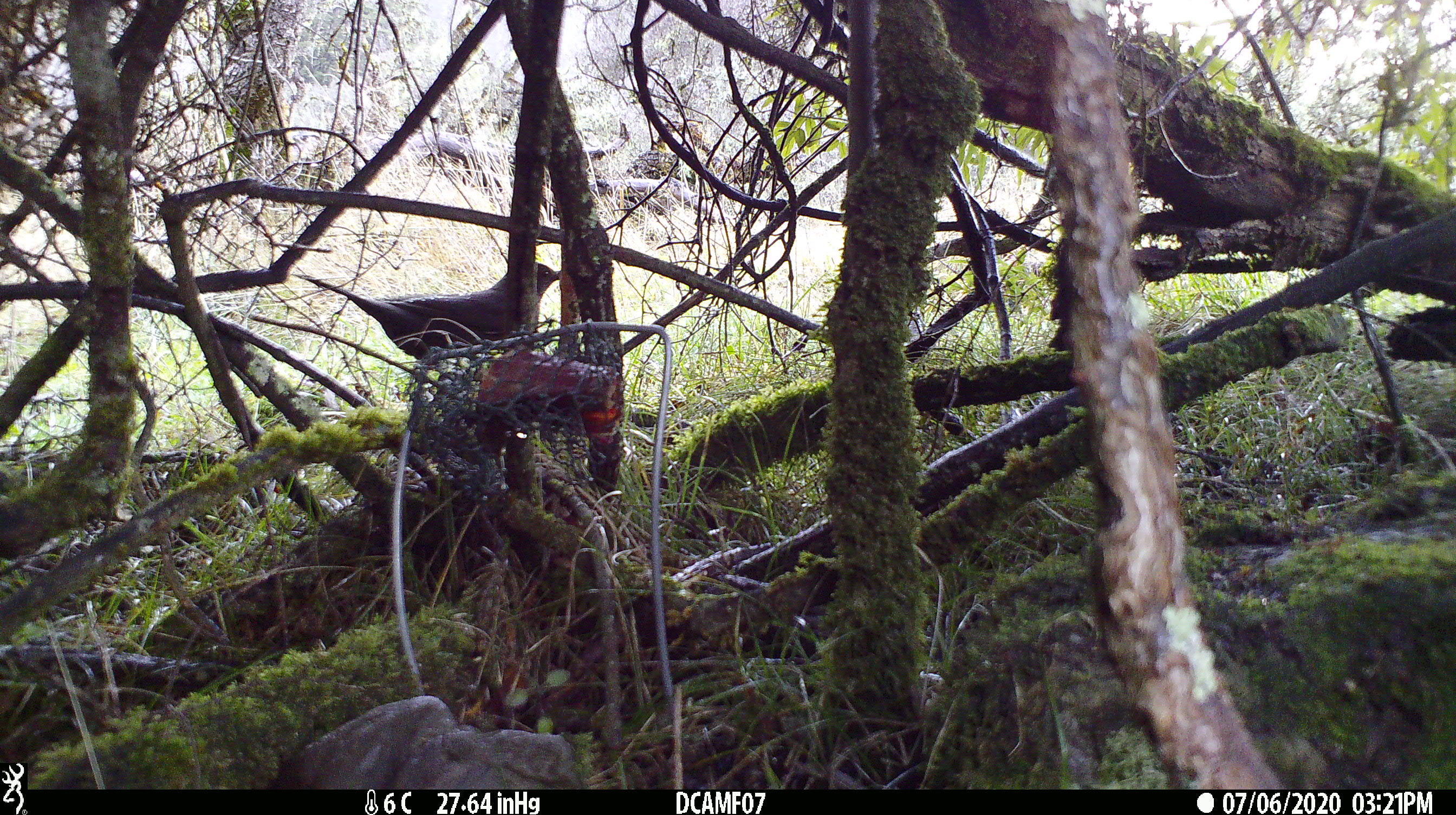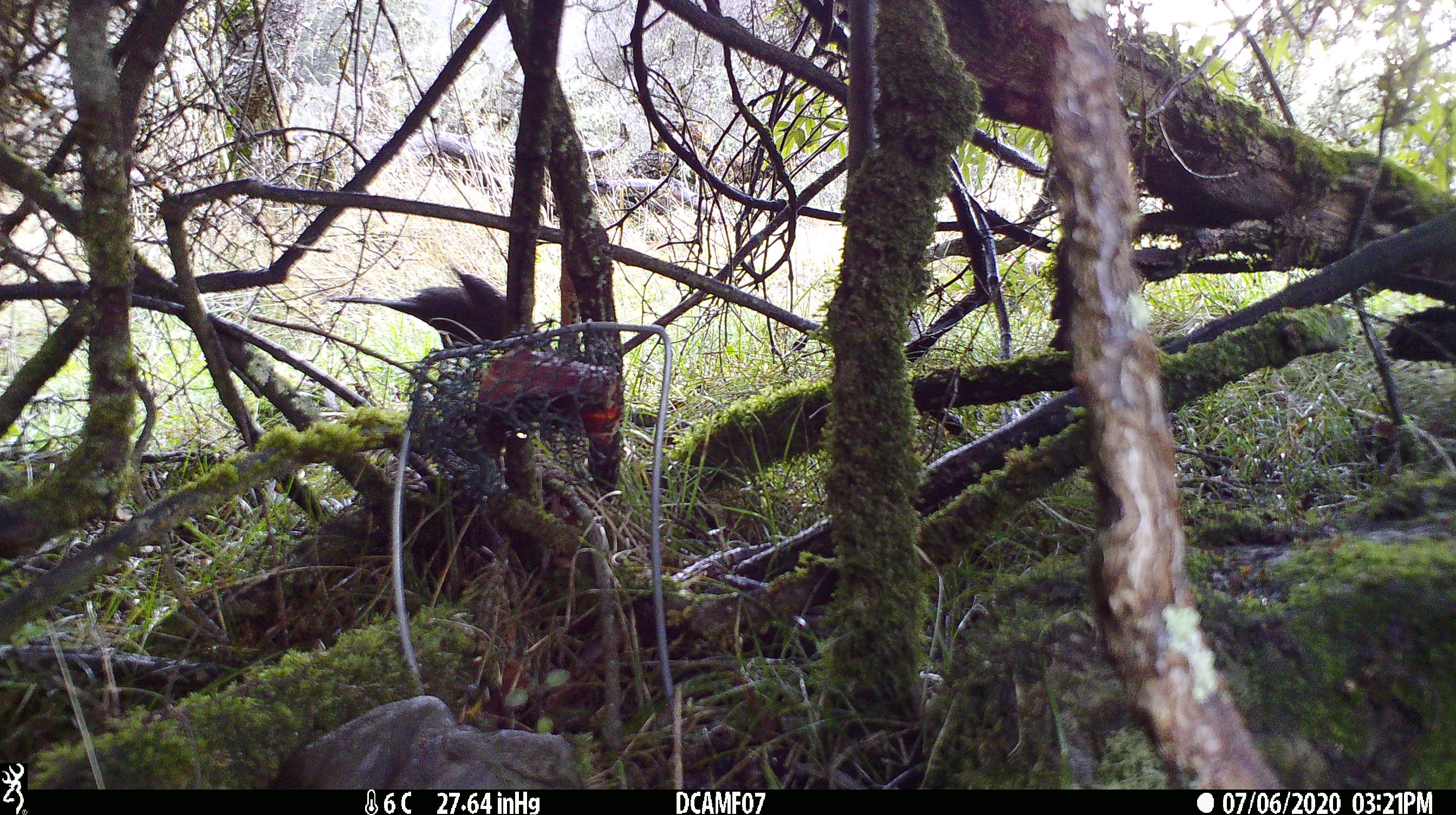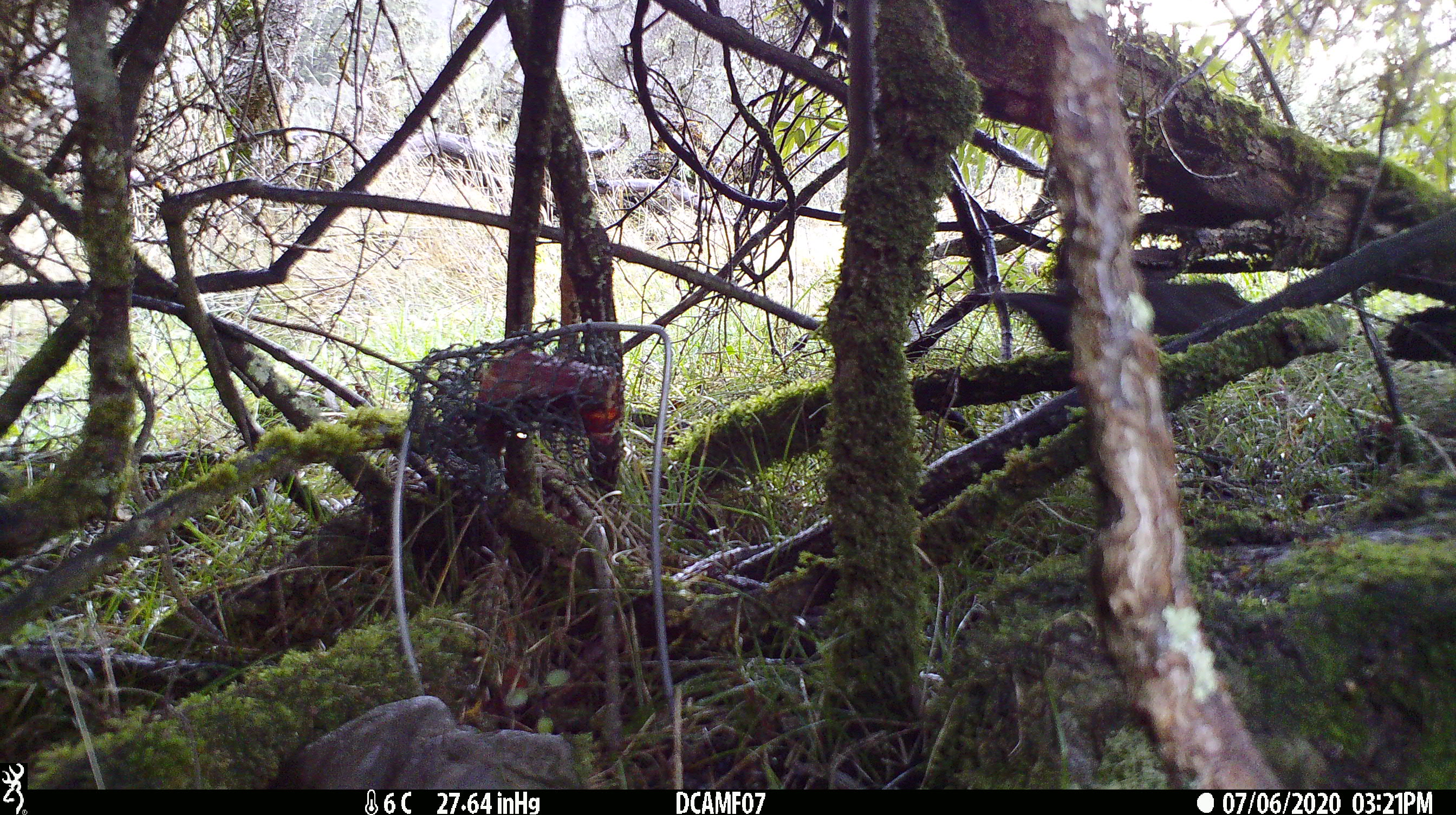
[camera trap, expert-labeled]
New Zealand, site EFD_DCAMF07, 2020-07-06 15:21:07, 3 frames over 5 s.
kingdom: Animalia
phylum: Chordata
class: Aves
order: Passeriformes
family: Turdidae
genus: Turdus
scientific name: Turdus merula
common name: eurasian blackbird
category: blackbird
Blackbird (eurasian blackbird) (Turdus merula).